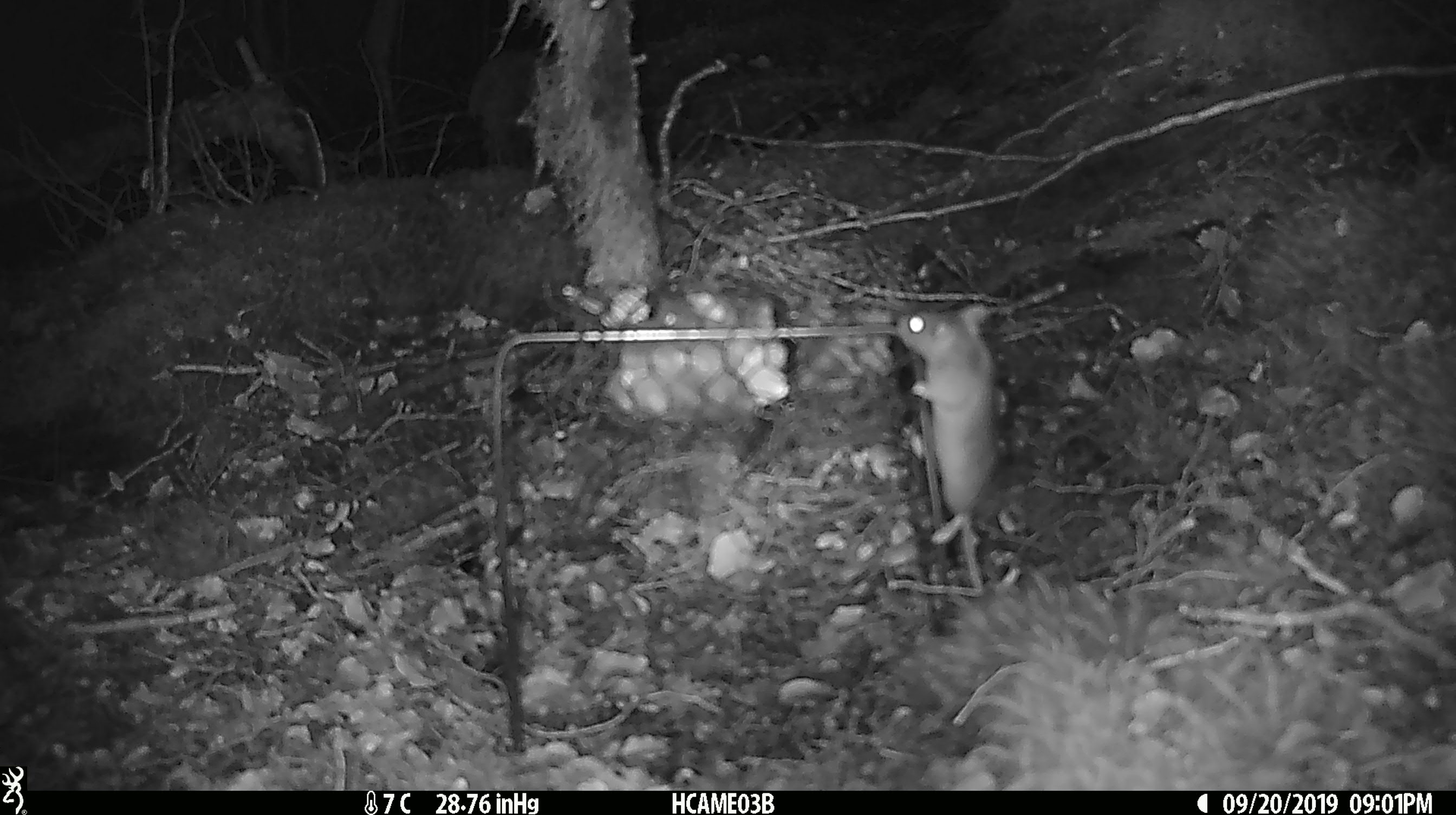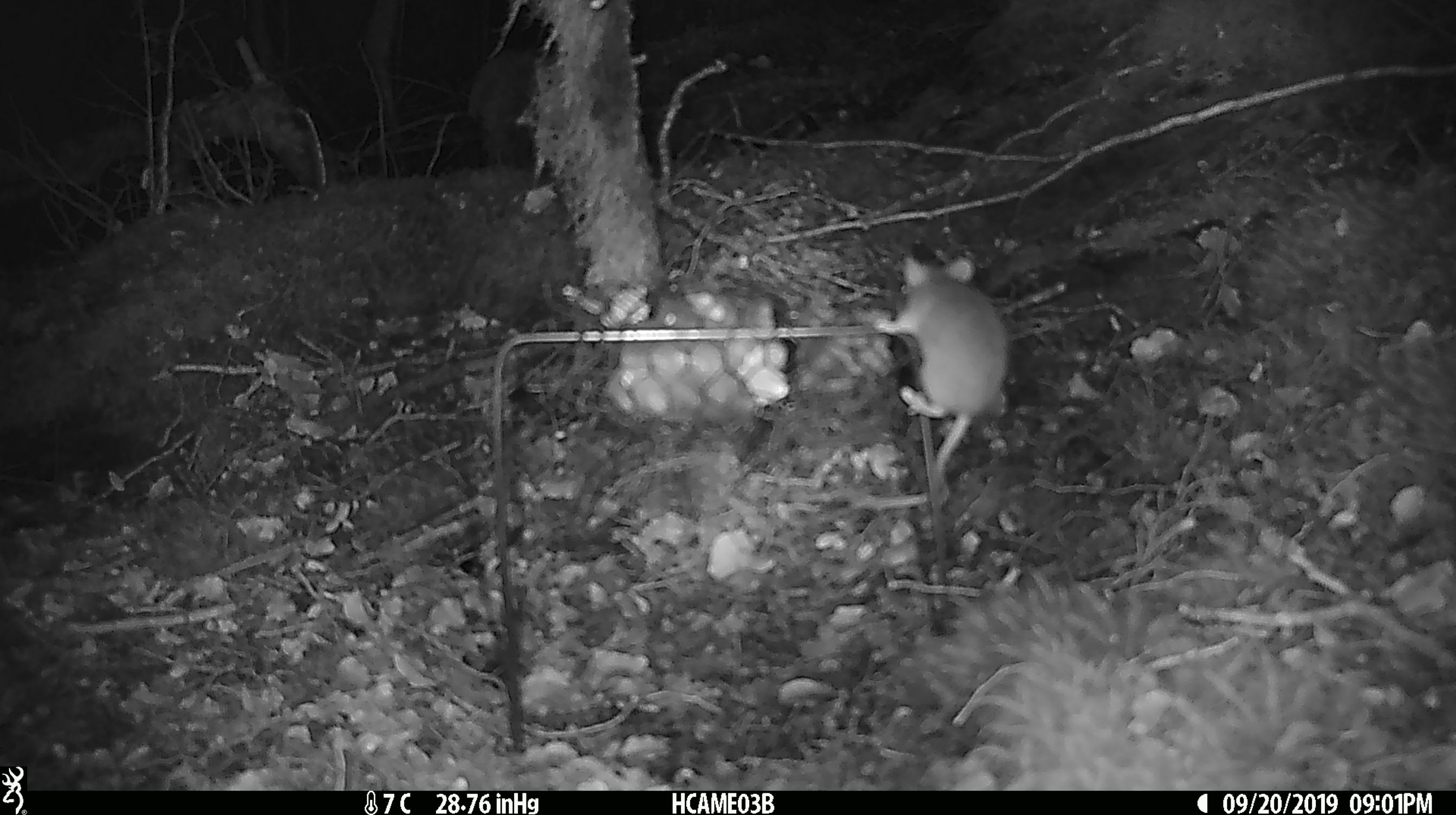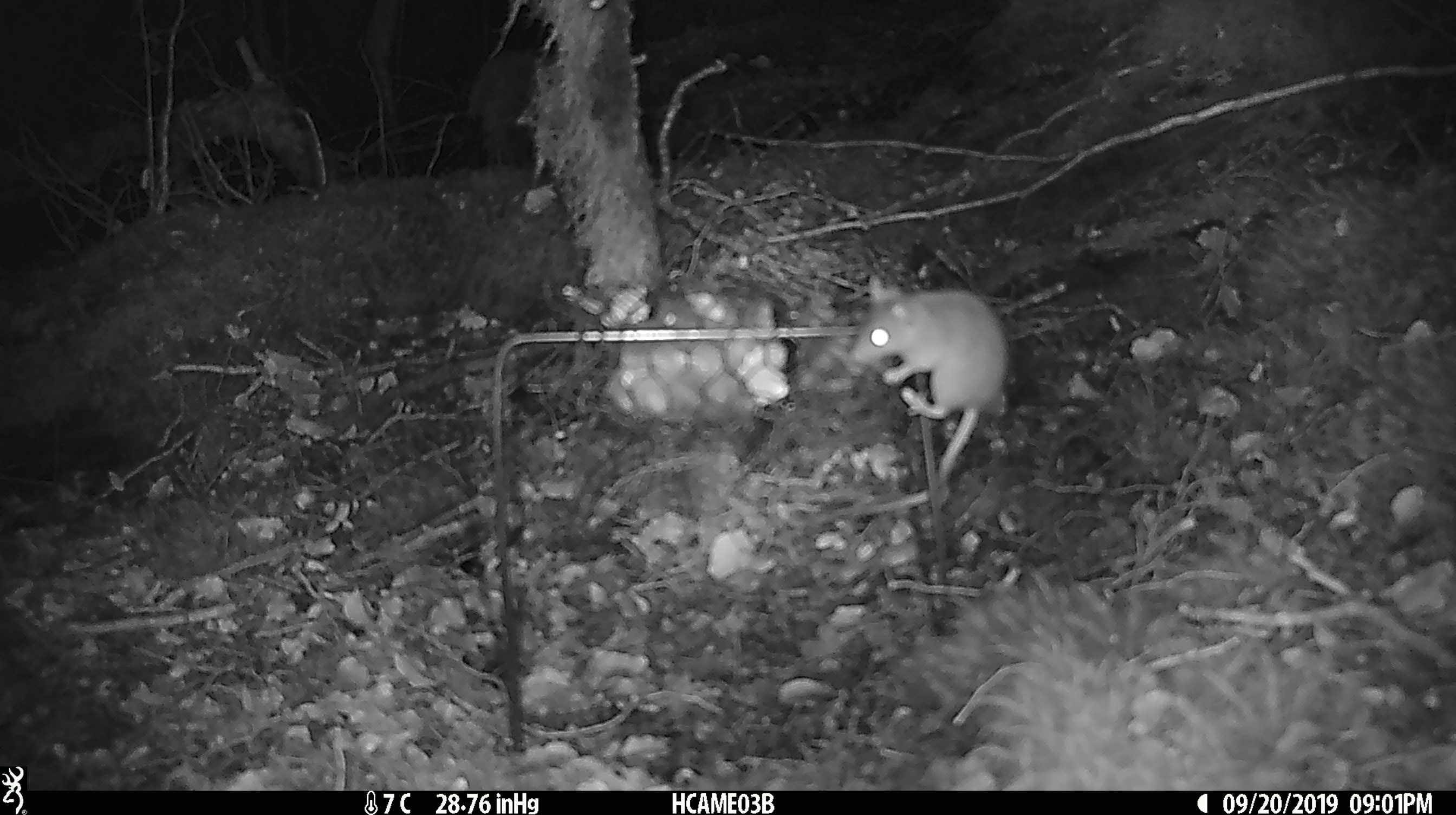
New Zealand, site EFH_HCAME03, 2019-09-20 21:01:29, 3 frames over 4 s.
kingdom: Animalia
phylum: Chordata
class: Mammalia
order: Rodentia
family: Muridae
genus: Mus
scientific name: Mus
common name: mouse